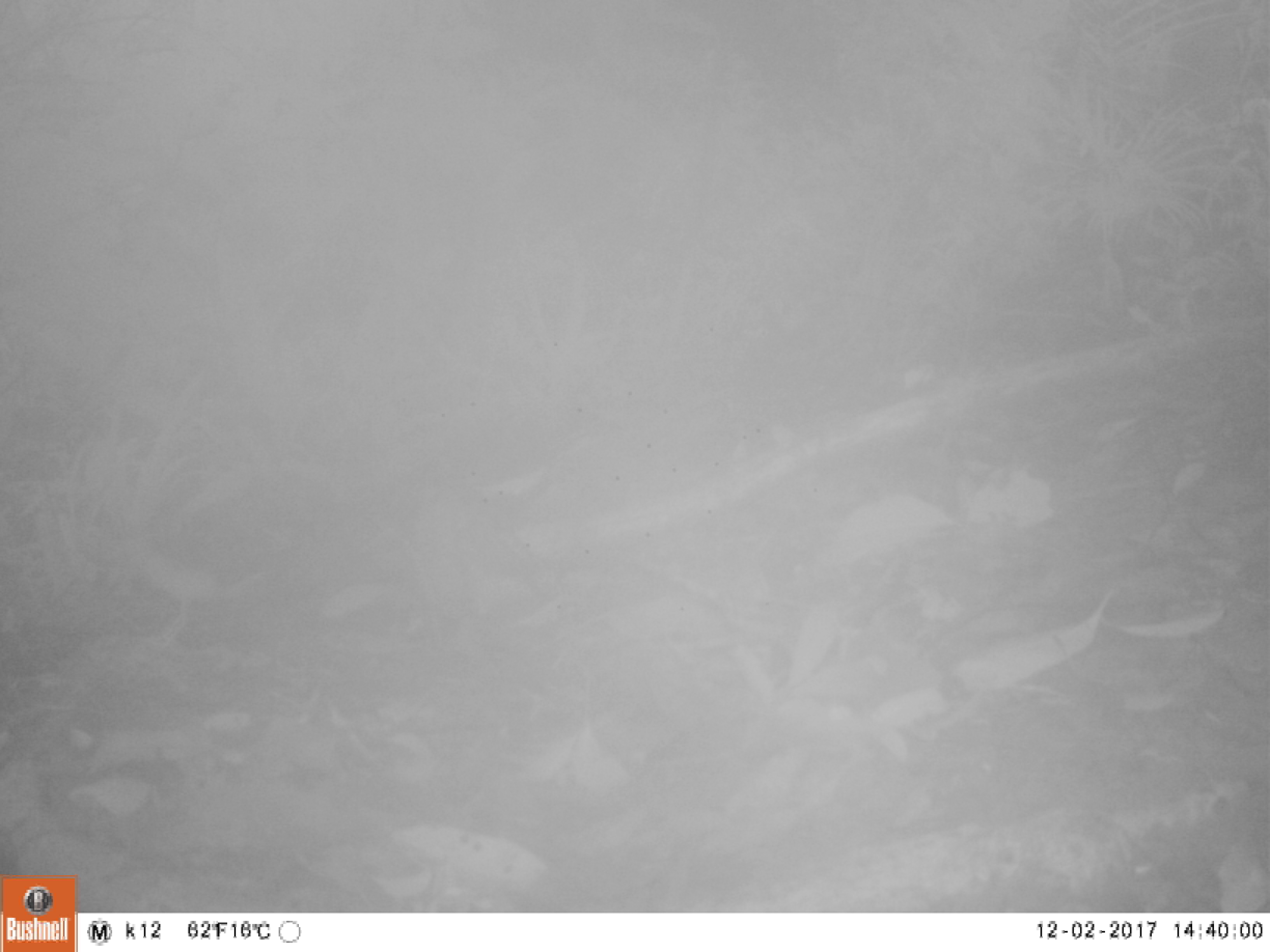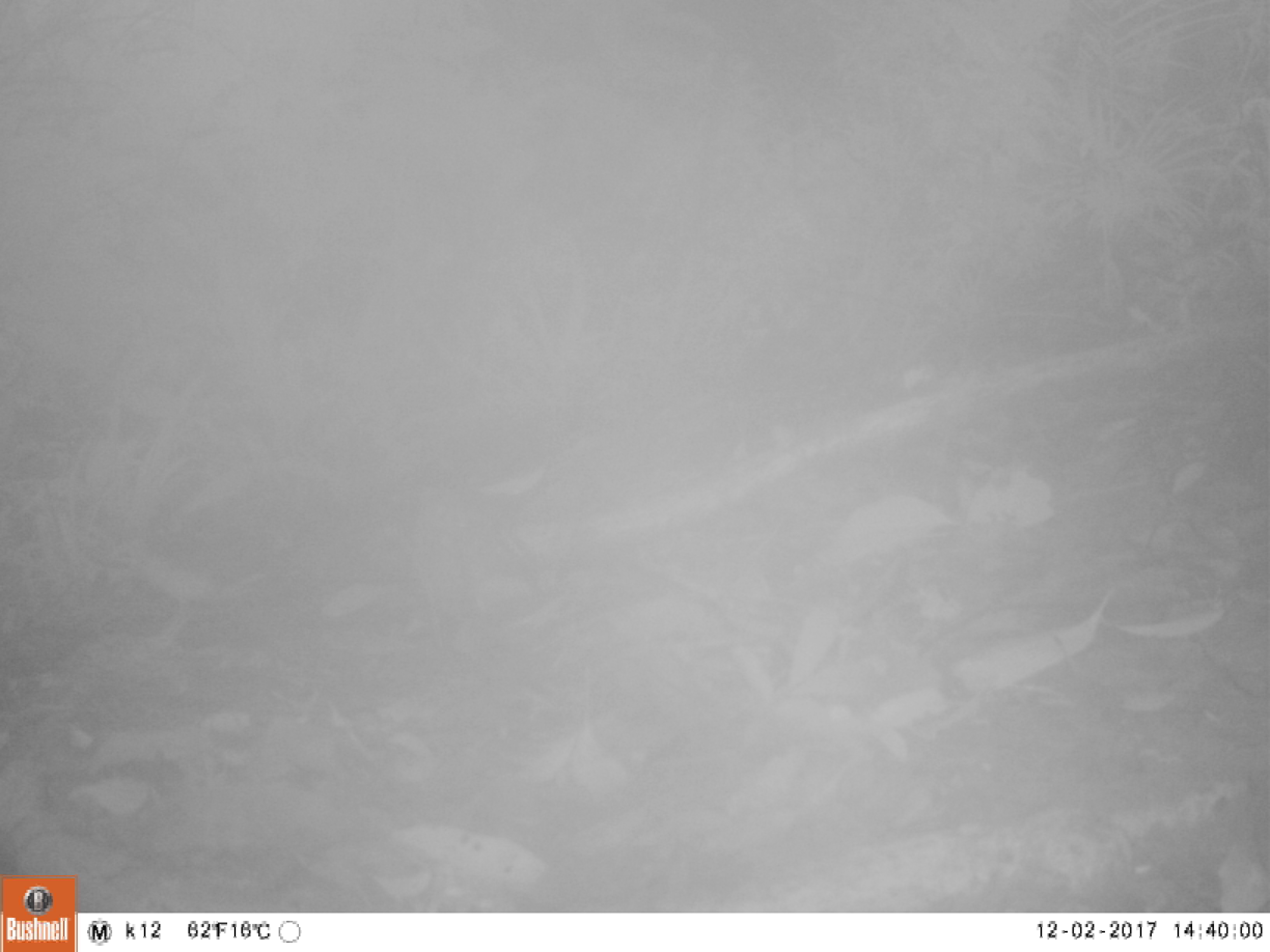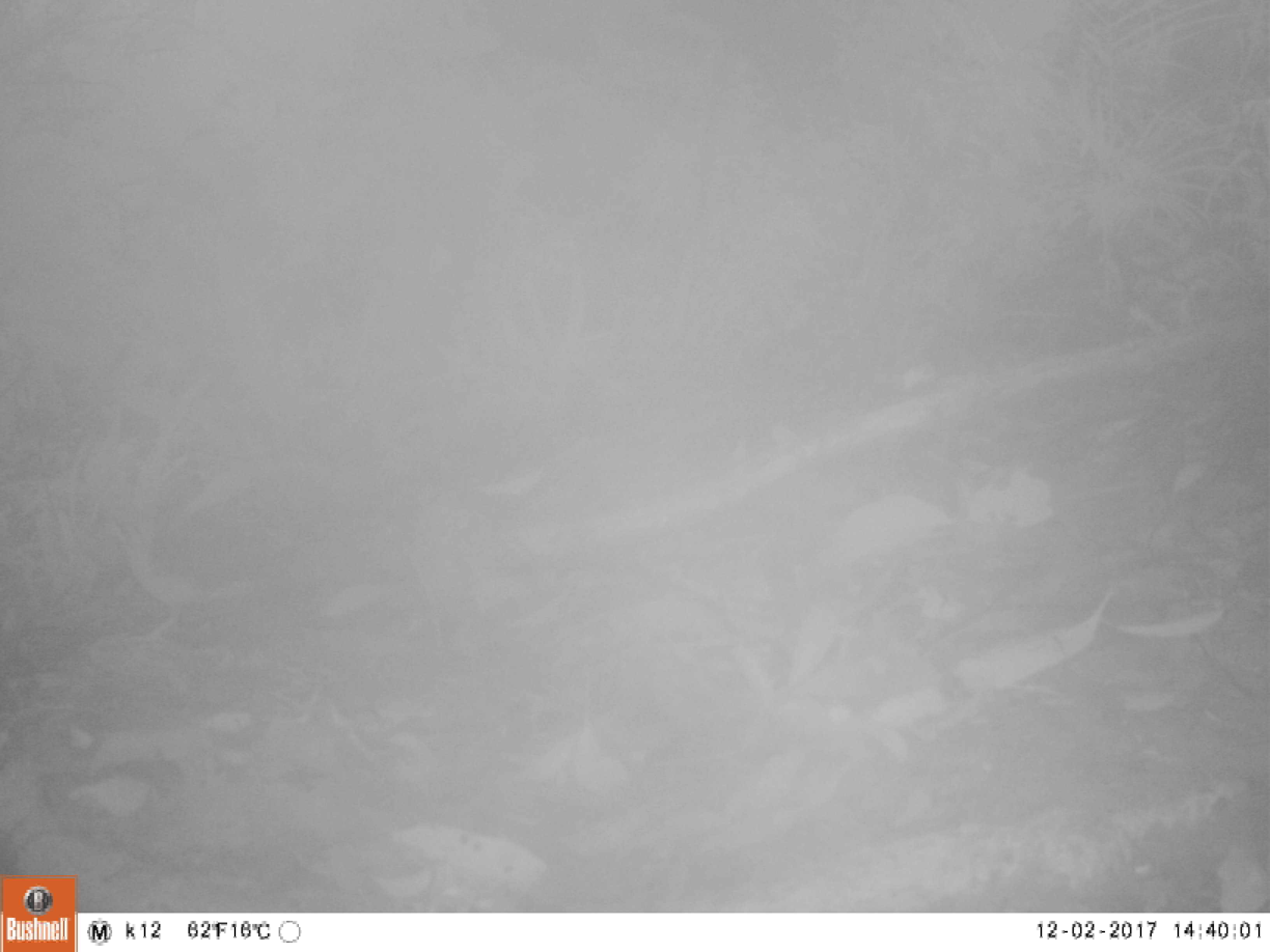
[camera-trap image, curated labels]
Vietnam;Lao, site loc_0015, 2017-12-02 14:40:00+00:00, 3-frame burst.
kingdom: Animalia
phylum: Chordata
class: Aves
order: Passeriformes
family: Turdidae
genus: Geokichla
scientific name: Geokichla citrina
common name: orange-headed thrush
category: orange headed thrush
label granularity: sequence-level